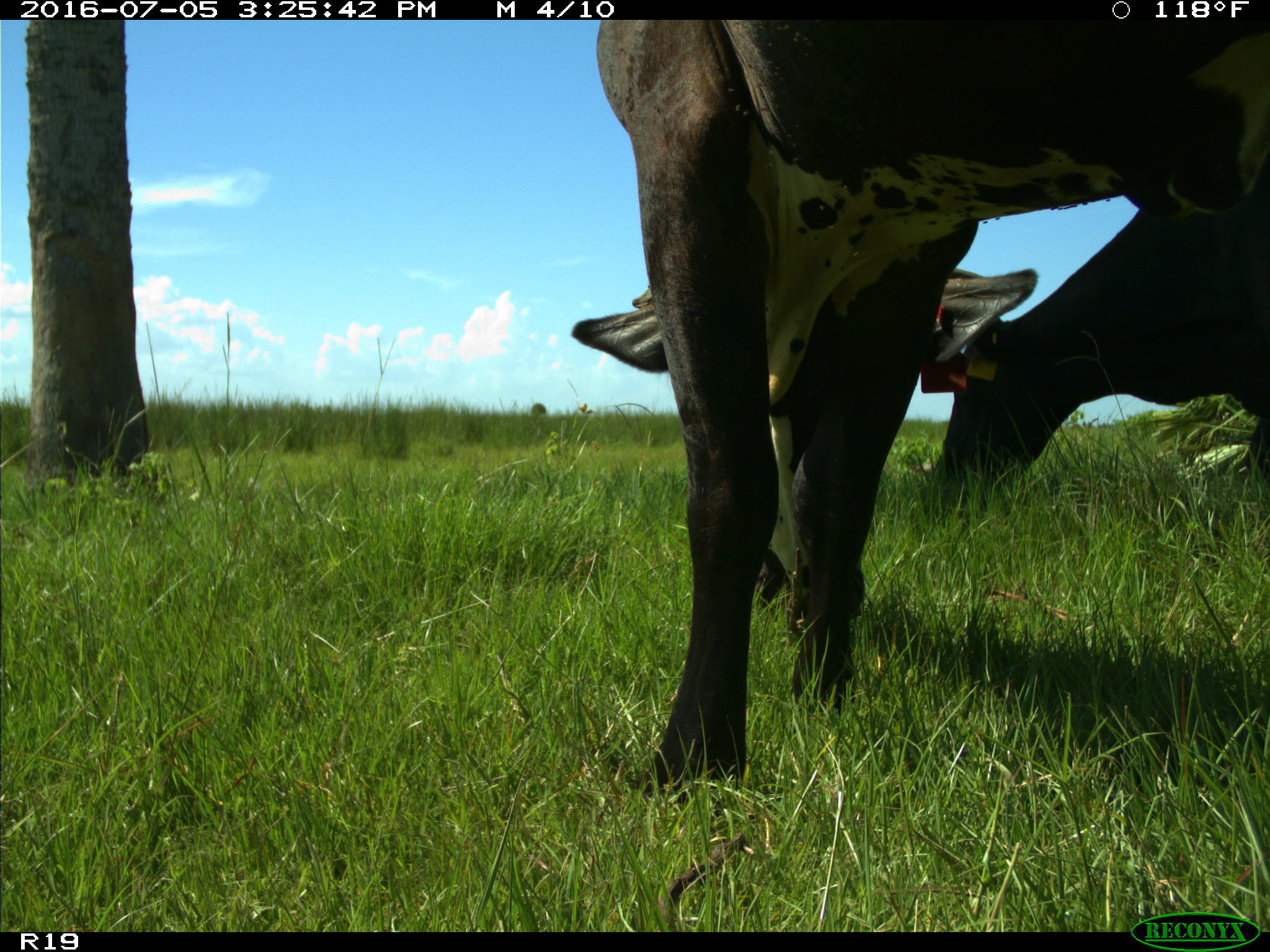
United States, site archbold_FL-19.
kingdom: Animalia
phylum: Chordata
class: Mammalia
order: Artiodactyla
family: Bovidae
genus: Bos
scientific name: Bos taurus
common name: domestic cow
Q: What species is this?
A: Bos taurus (domestic cow).